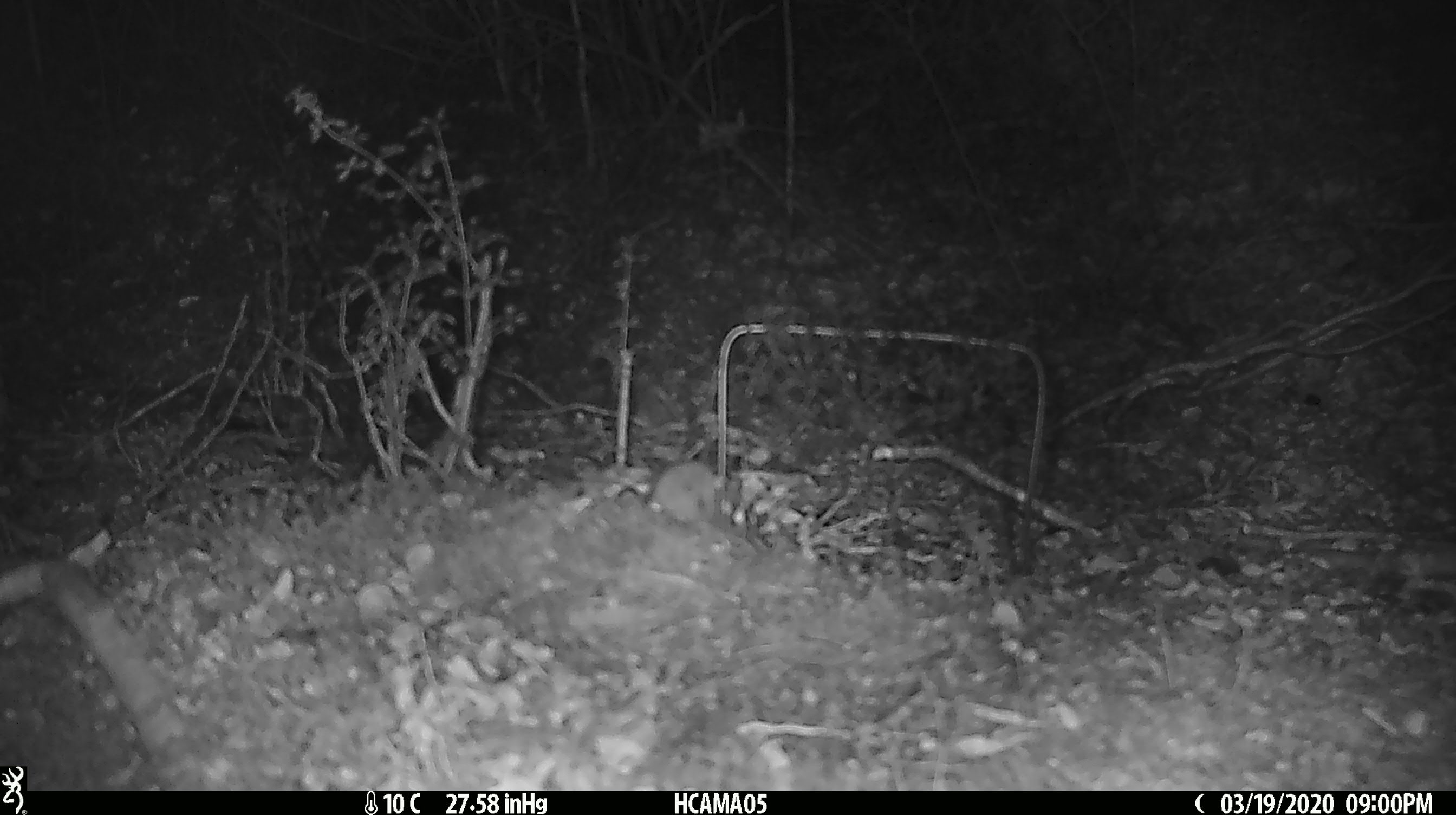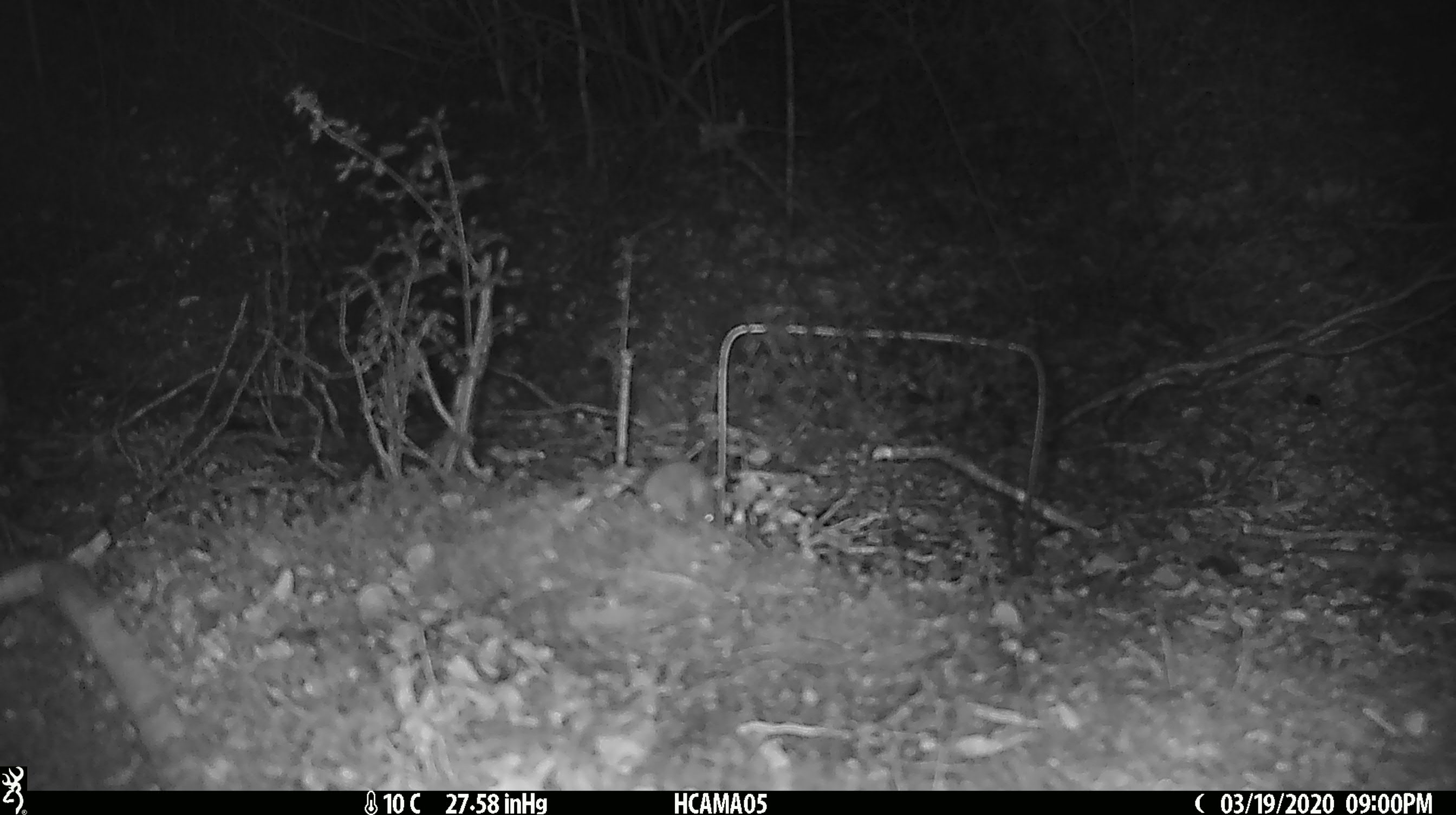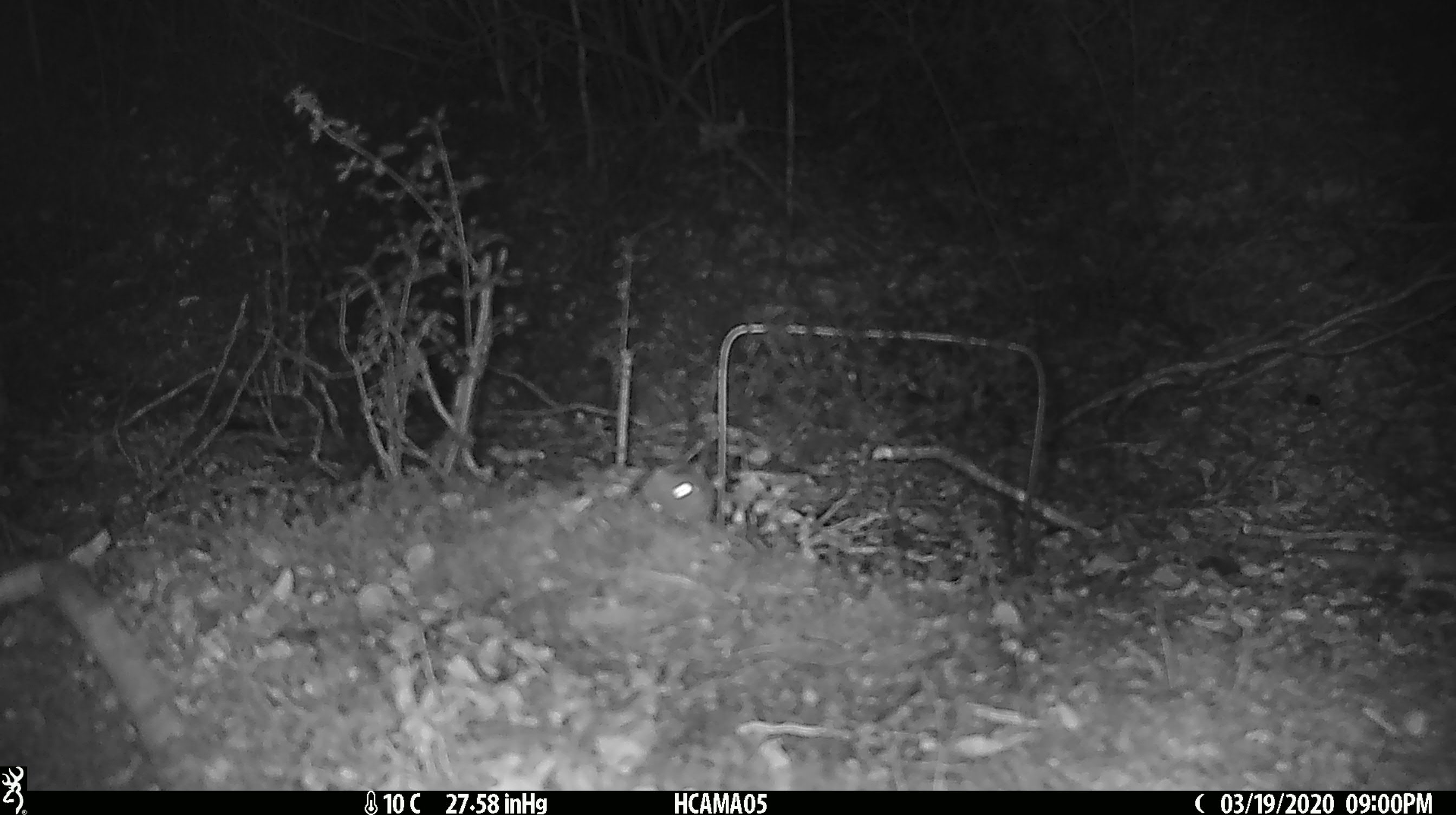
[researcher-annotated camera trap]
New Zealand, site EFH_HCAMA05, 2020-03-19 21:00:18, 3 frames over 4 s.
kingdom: Animalia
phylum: Chordata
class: Mammalia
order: Rodentia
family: Muridae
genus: Mus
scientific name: Mus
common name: mouse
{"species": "mouse (Mus)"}